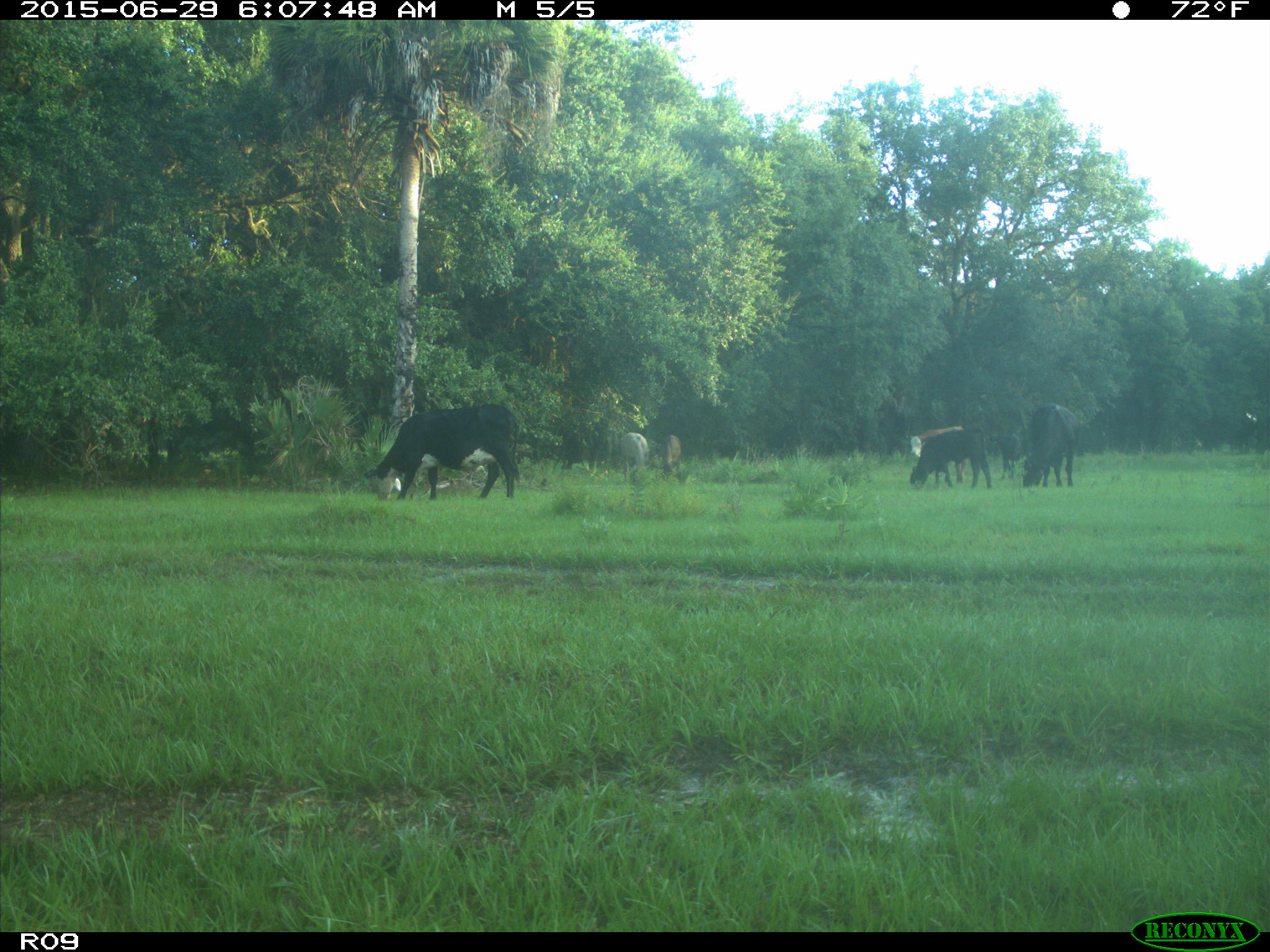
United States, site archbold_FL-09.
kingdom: Animalia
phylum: Chordata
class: Mammalia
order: Artiodactyla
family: Bovidae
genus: Bos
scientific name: Bos taurus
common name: domestic cow